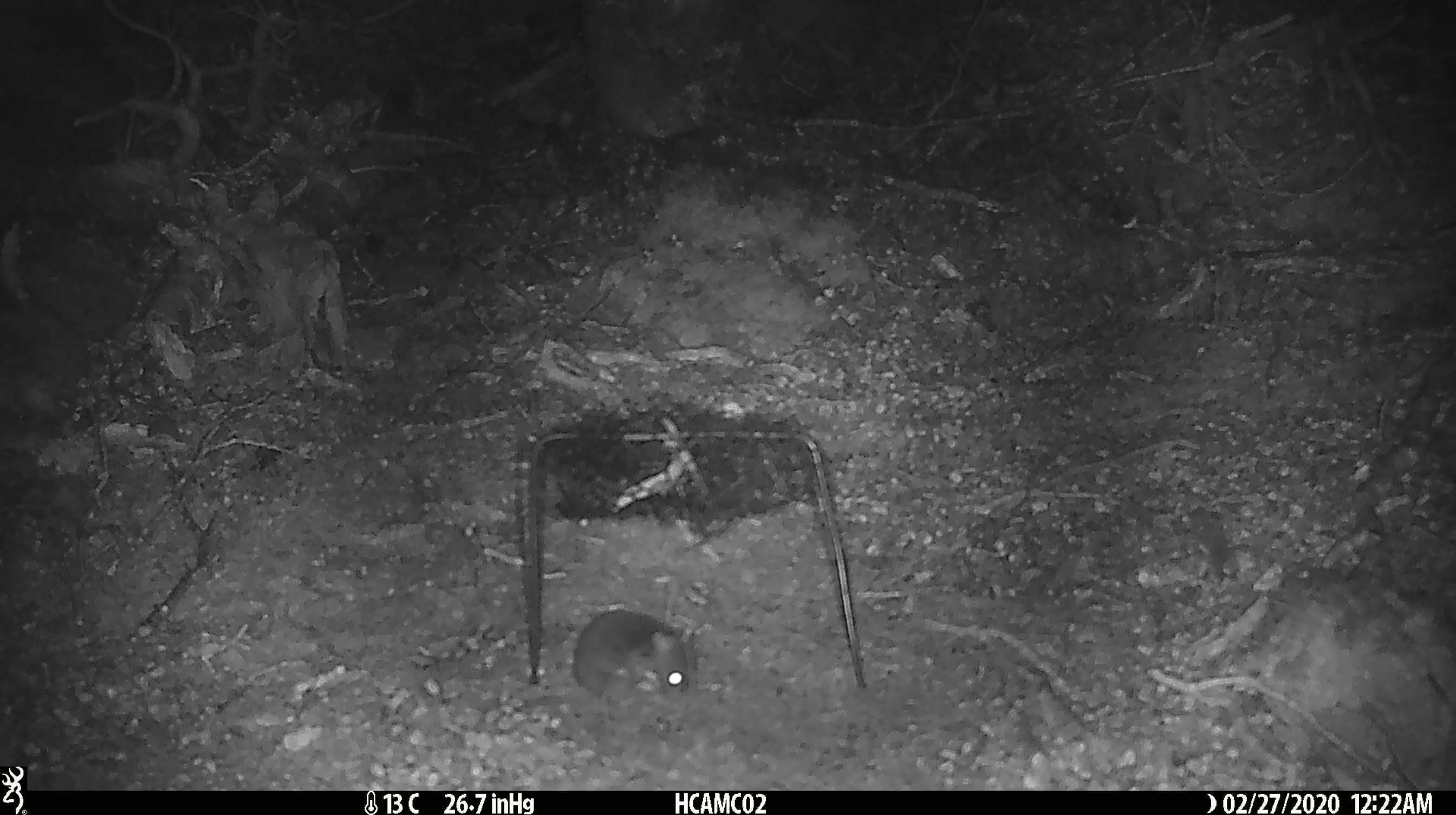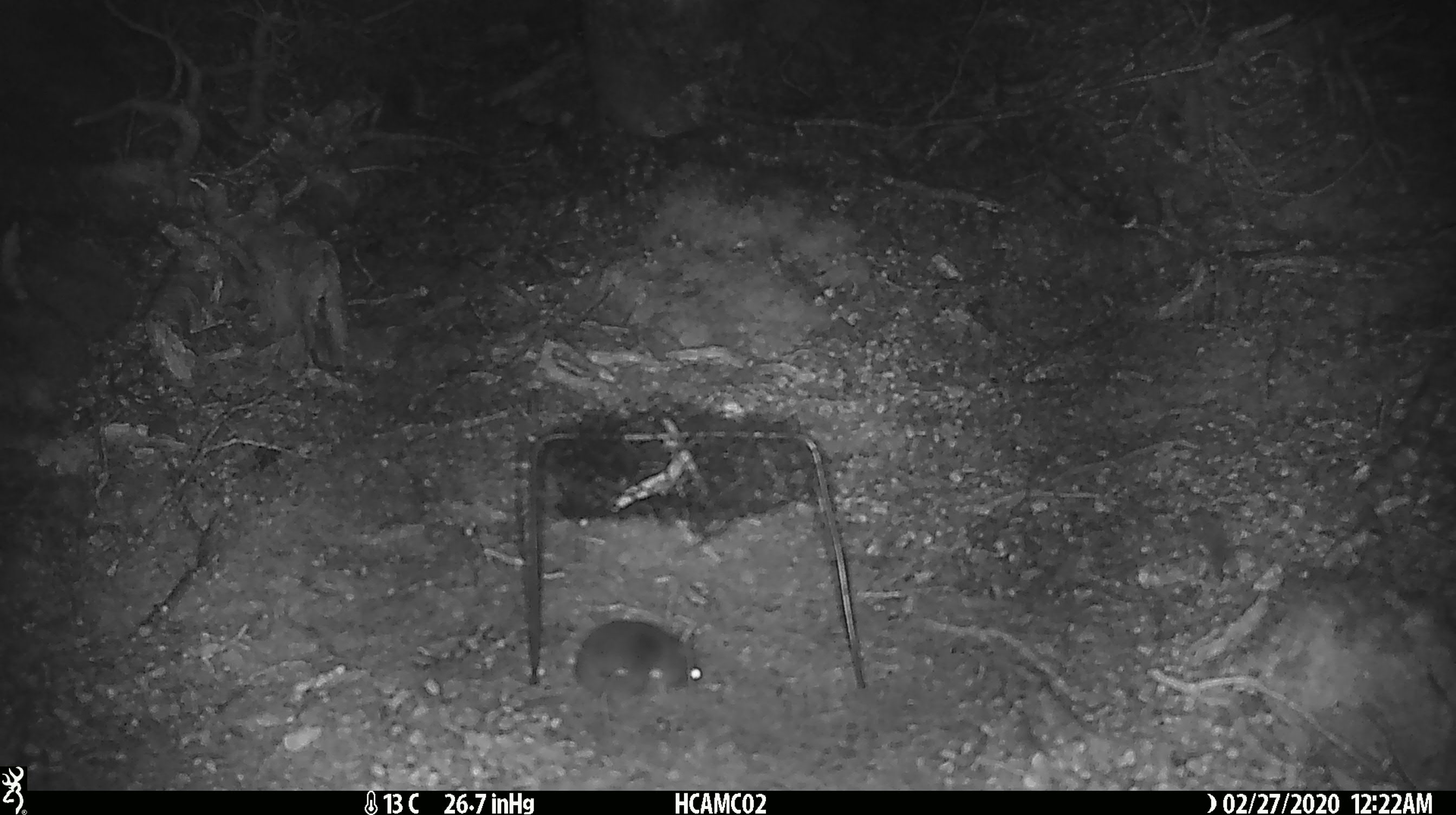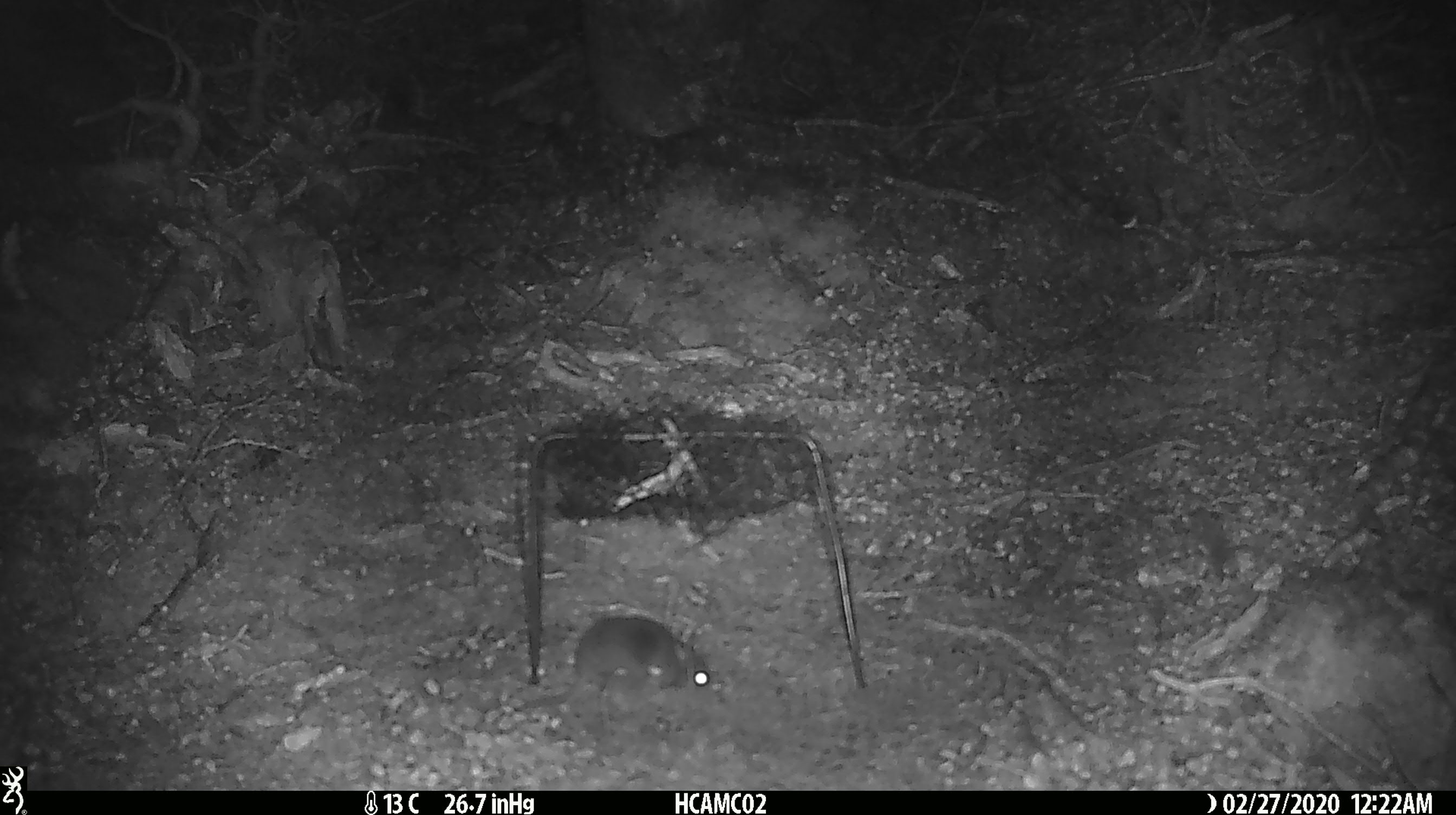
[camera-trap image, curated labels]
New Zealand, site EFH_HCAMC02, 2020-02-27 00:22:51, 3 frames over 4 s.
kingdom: Animalia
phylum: Chordata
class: Mammalia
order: Rodentia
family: Muridae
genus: Mus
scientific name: Mus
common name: mouse